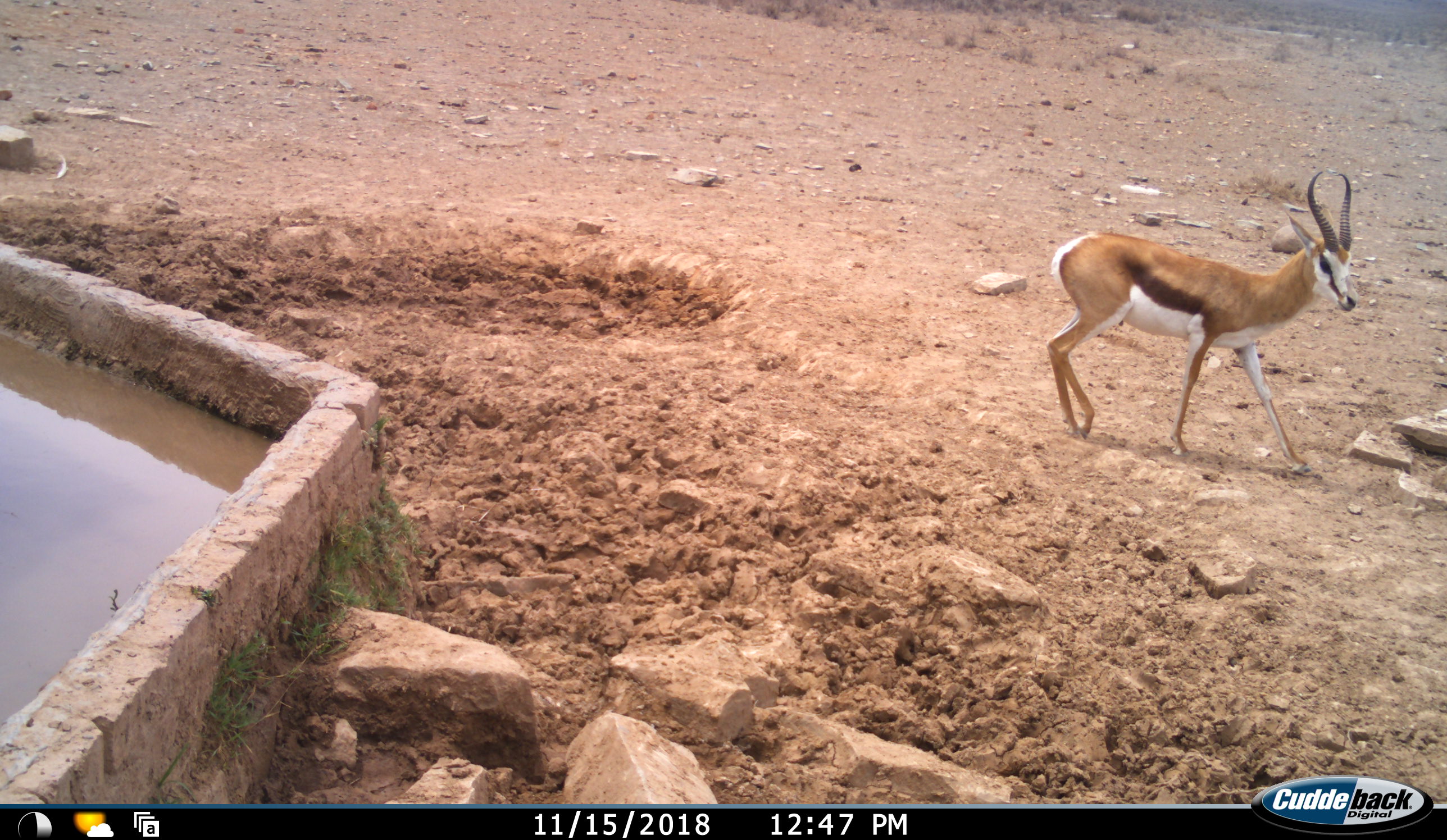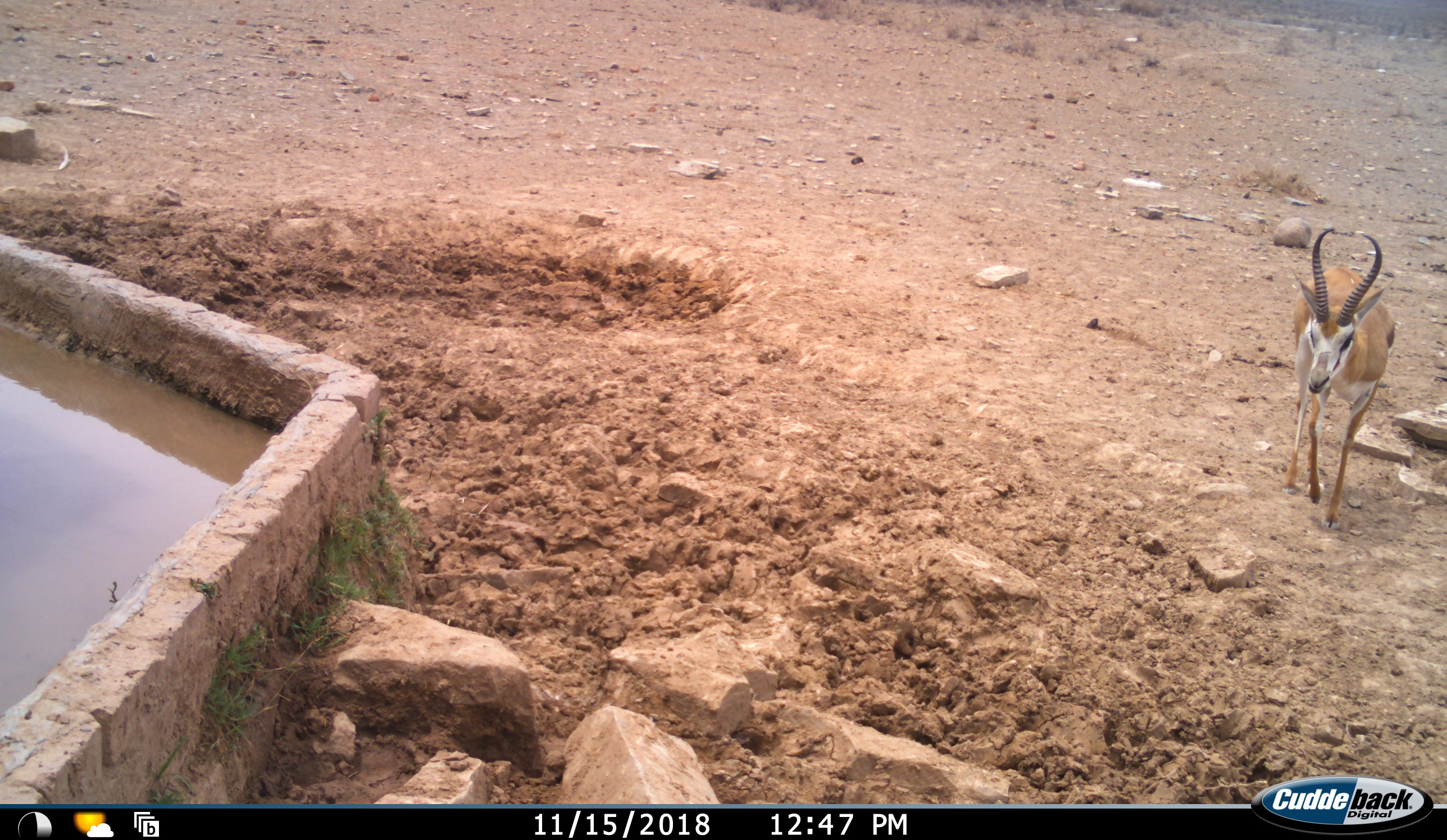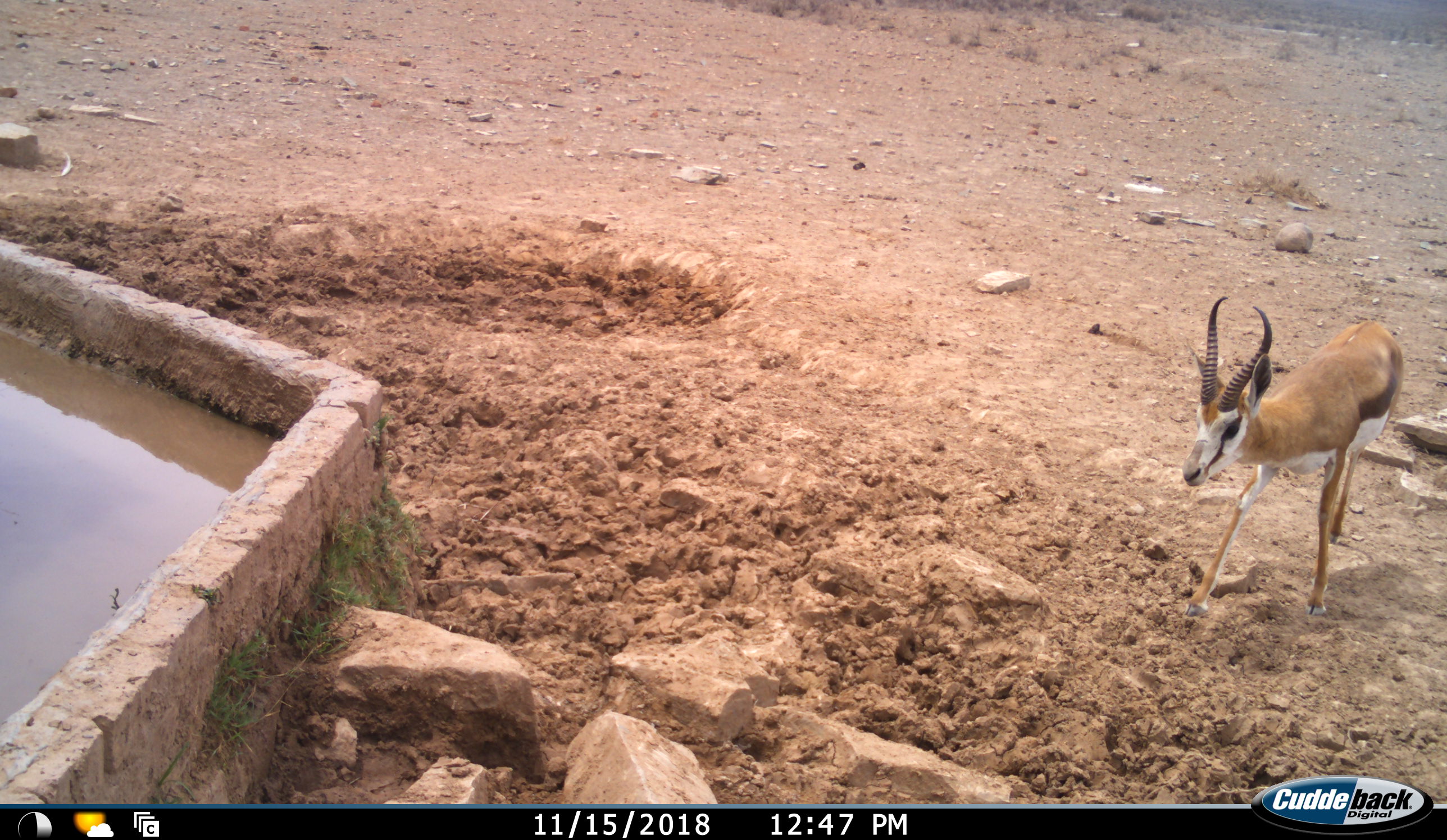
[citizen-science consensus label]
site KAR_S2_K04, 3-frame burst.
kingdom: Animalia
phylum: Chordata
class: Mammalia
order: Artiodactyla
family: Bovidae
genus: Antidorcas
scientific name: Antidorcas marsupialis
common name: springbok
Springbok (Antidorcas marsupialis), count 1. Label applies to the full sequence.